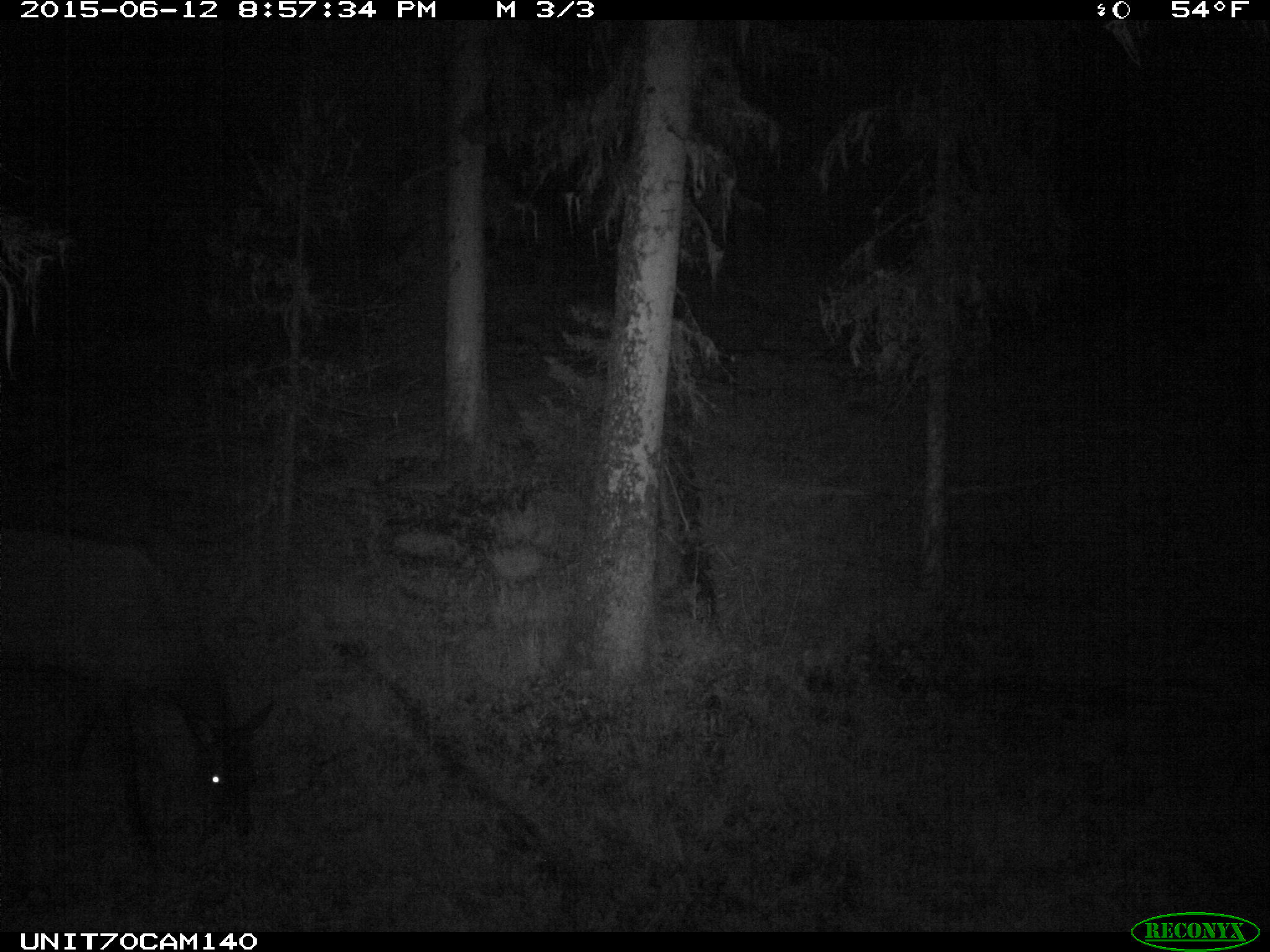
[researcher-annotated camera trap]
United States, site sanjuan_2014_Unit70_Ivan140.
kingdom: Animalia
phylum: Chordata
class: Mammalia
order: Artiodactyla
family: Cervidae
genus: Cervus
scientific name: Cervus elaphus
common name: red deer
Cervus elaphus (red deer).